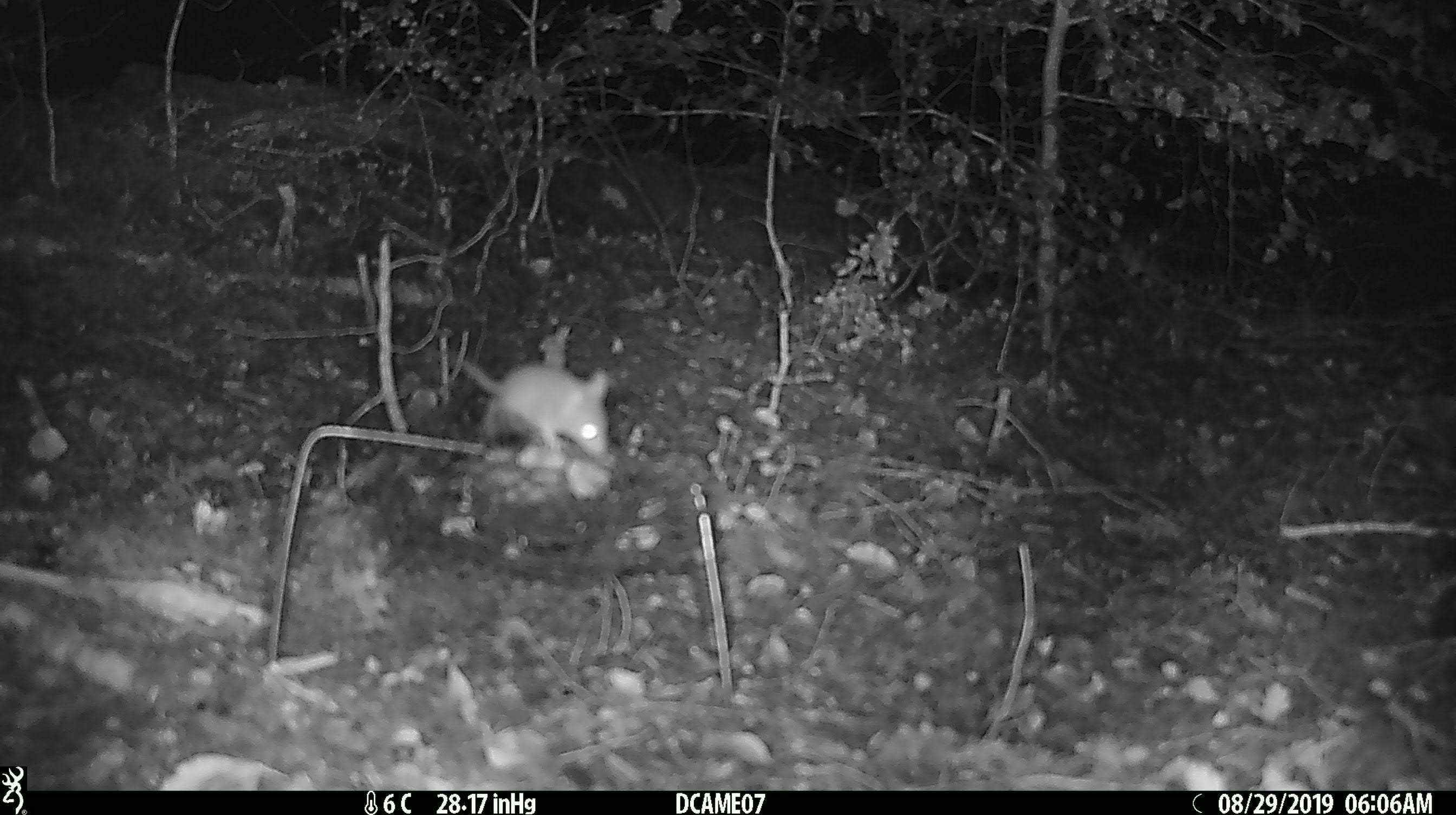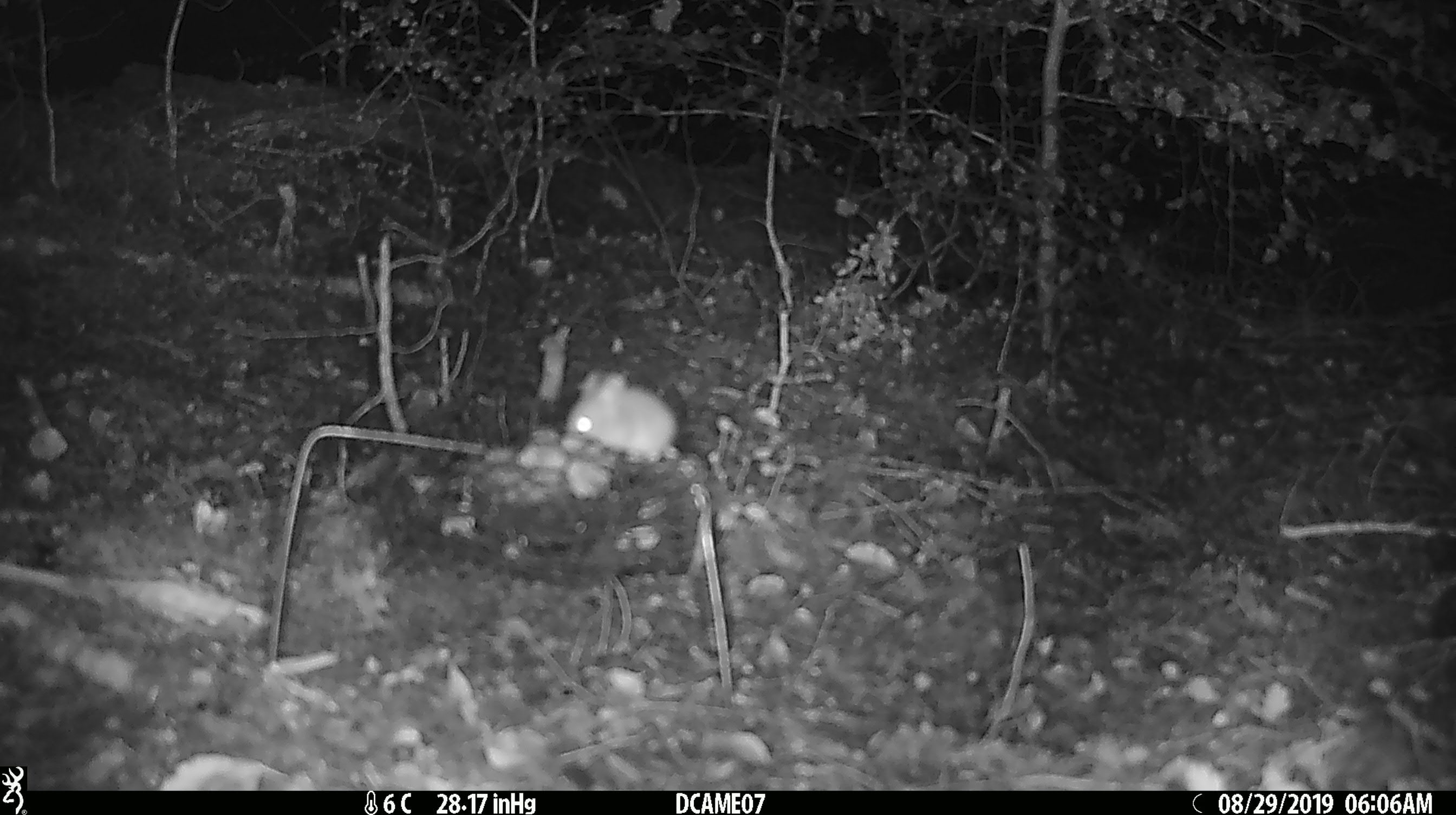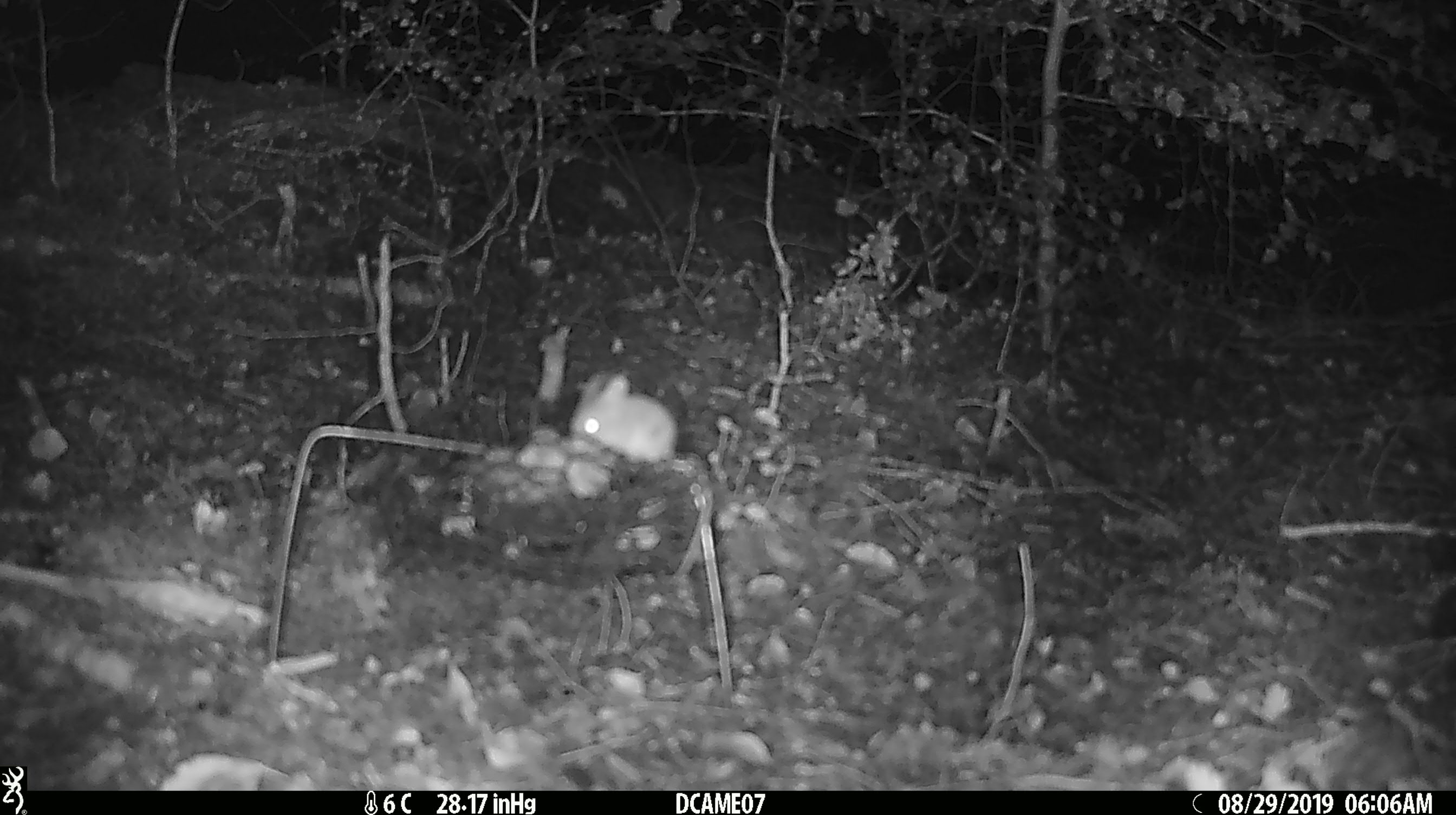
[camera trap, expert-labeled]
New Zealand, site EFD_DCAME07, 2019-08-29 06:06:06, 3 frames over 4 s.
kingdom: Animalia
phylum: Chordata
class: Mammalia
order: Rodentia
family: Muridae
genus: Mus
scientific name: Mus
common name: mouse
Mouse (Mus).